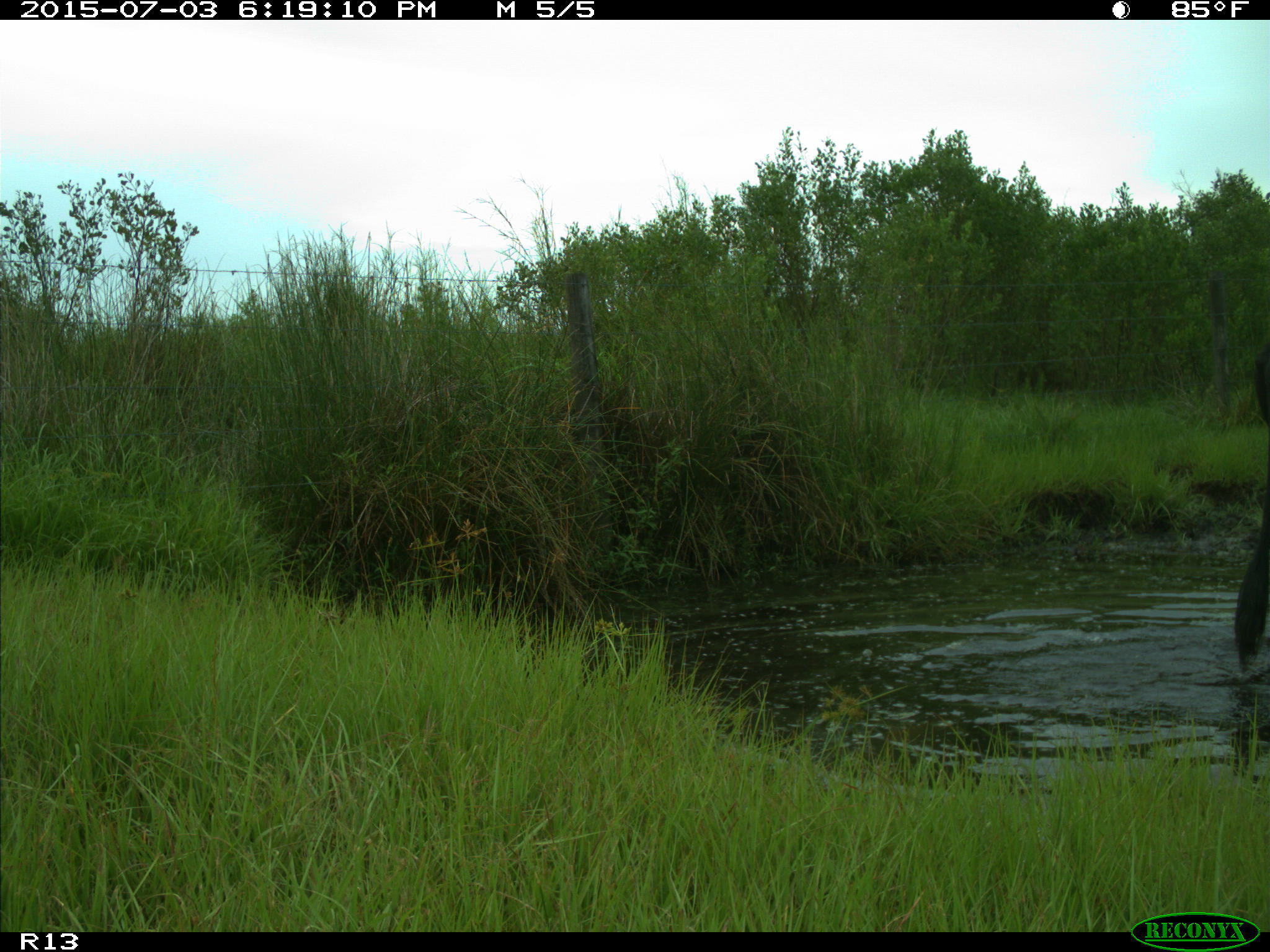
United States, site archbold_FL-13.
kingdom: Animalia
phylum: Chordata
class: Mammalia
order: Artiodactyla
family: Bovidae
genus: Bos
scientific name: Bos taurus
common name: domestic cow